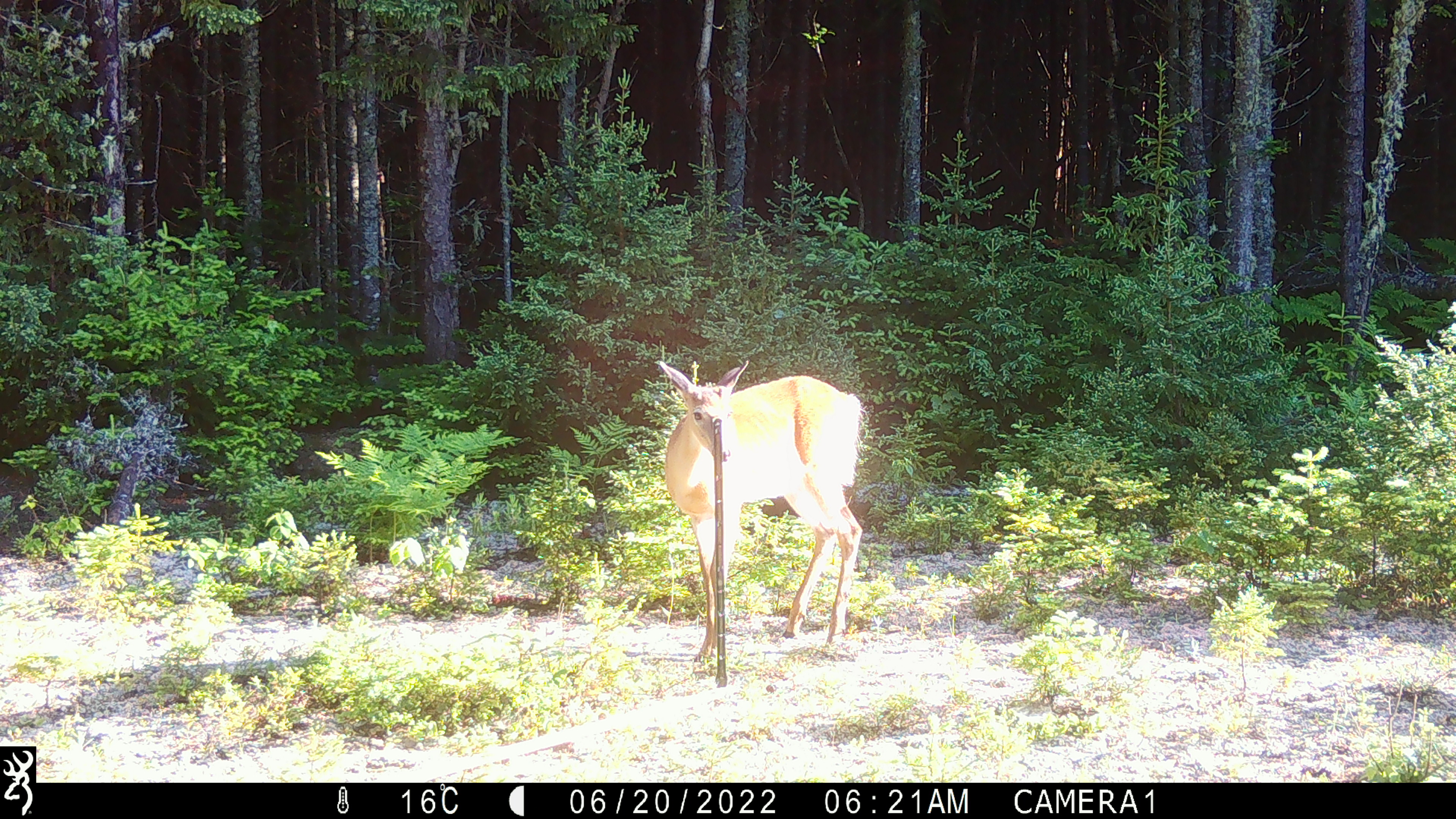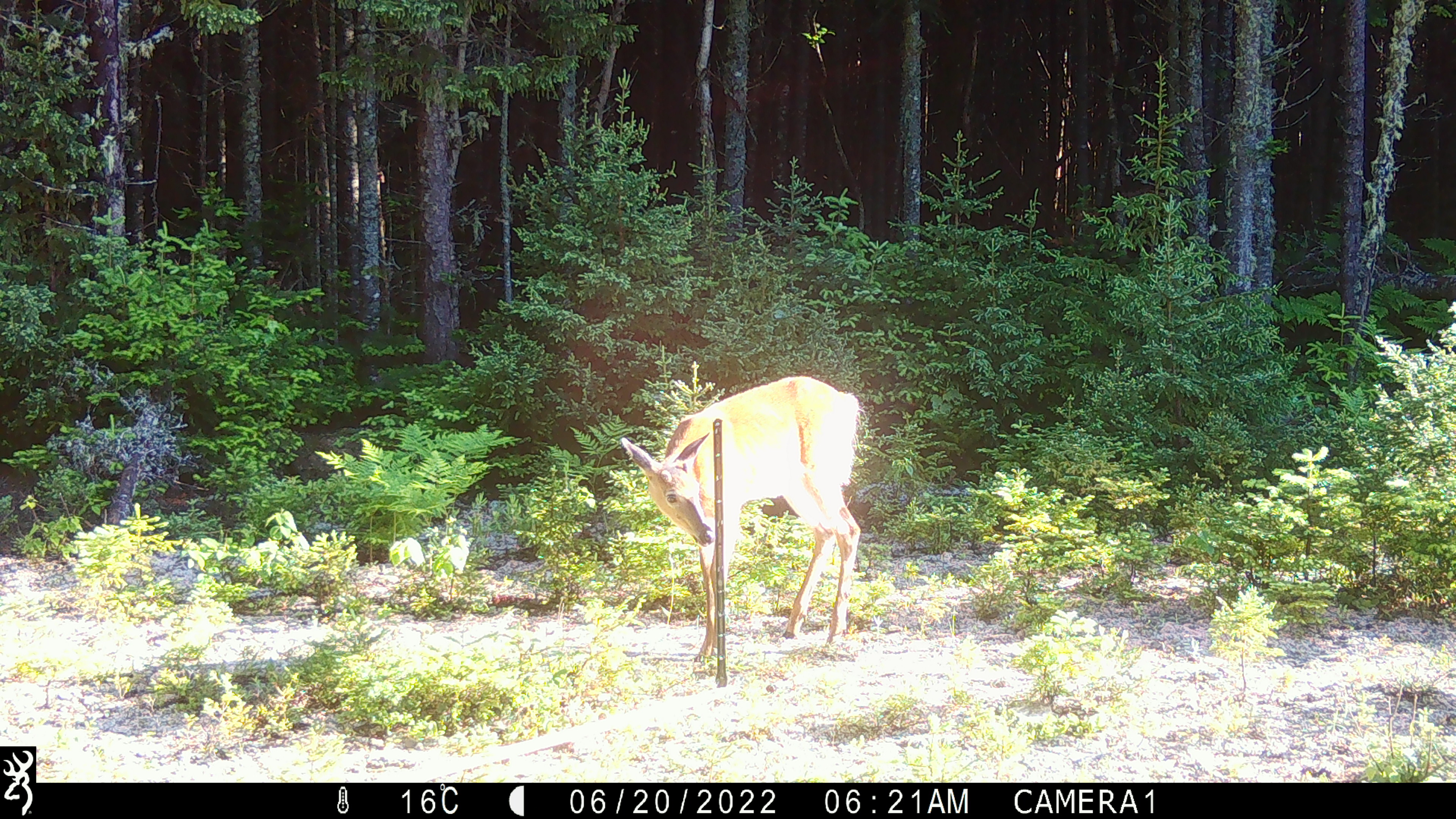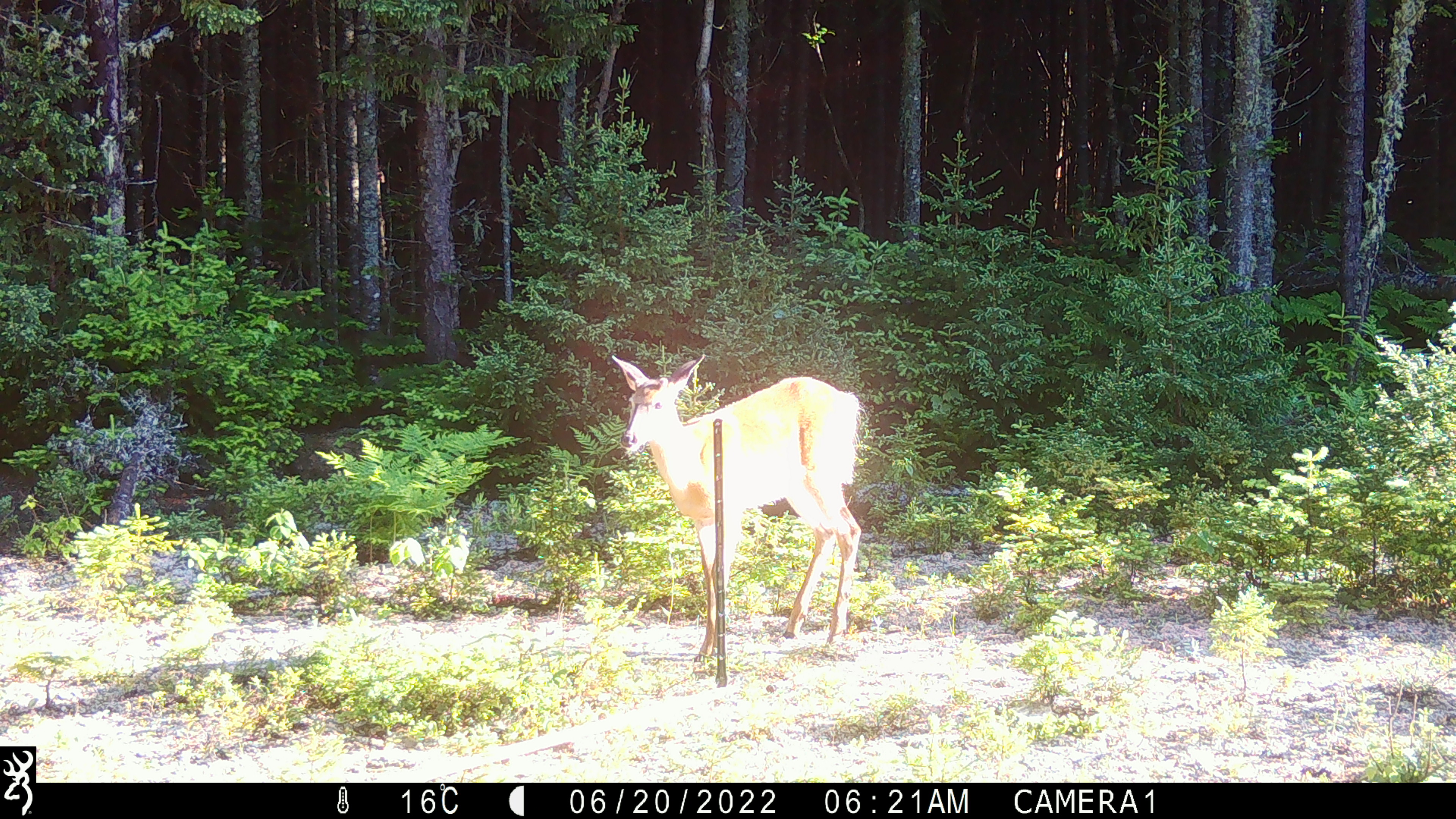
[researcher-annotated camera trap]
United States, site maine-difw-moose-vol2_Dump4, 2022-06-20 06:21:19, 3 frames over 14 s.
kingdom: Animalia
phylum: Chordata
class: Mammalia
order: Artiodactyla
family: Cervidae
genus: Odocoileus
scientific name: Odocoileus virginianus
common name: white-tailed deer